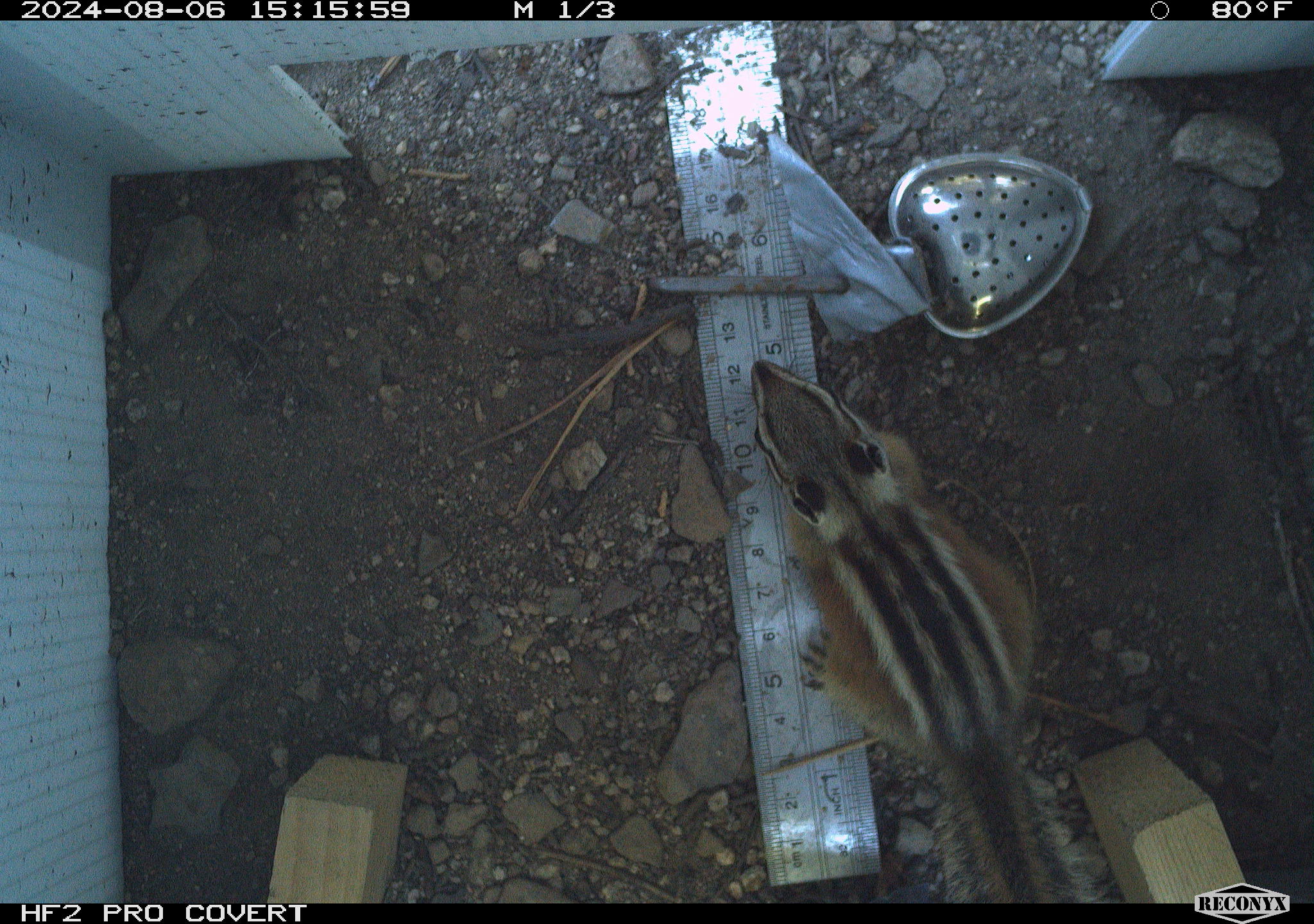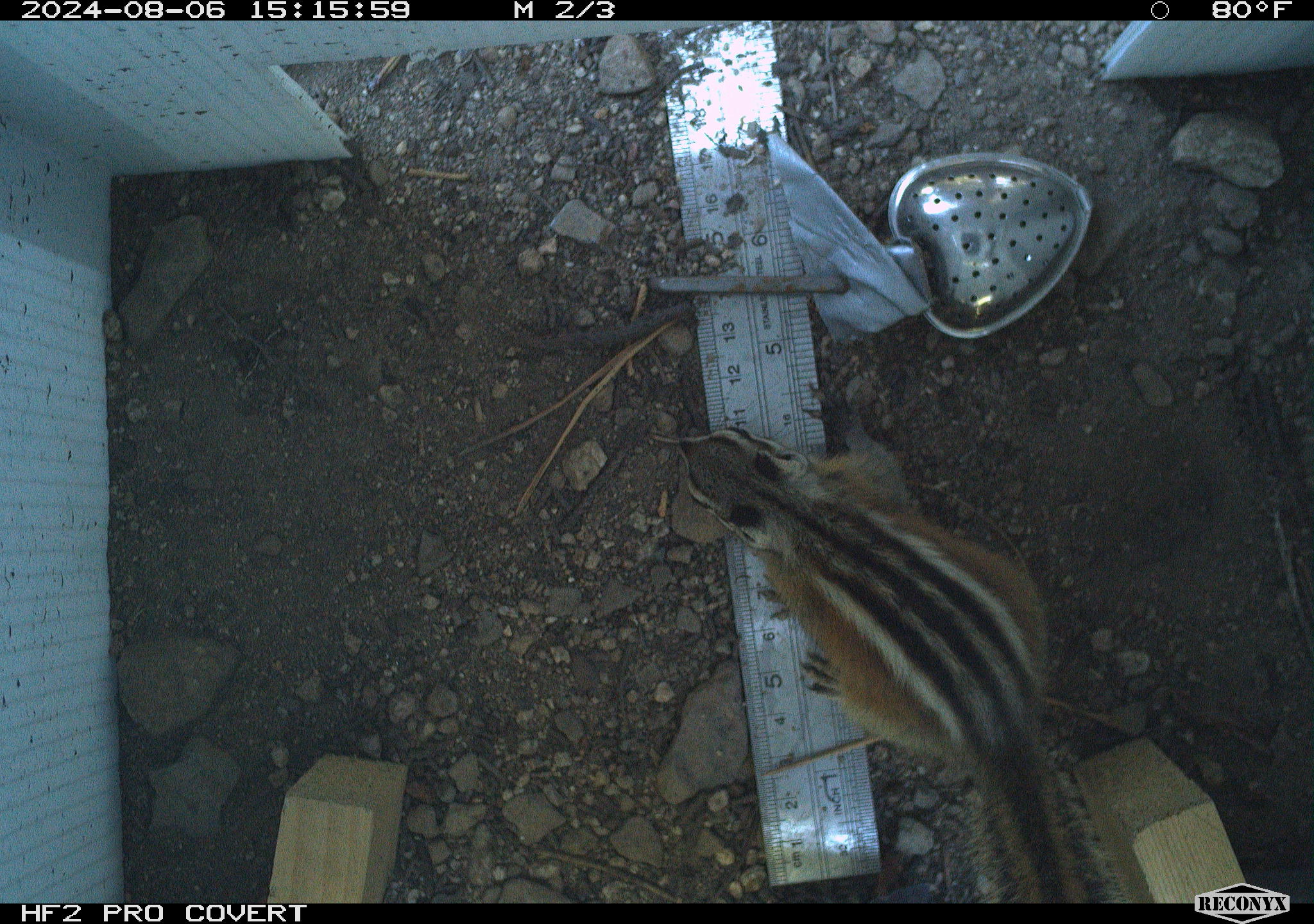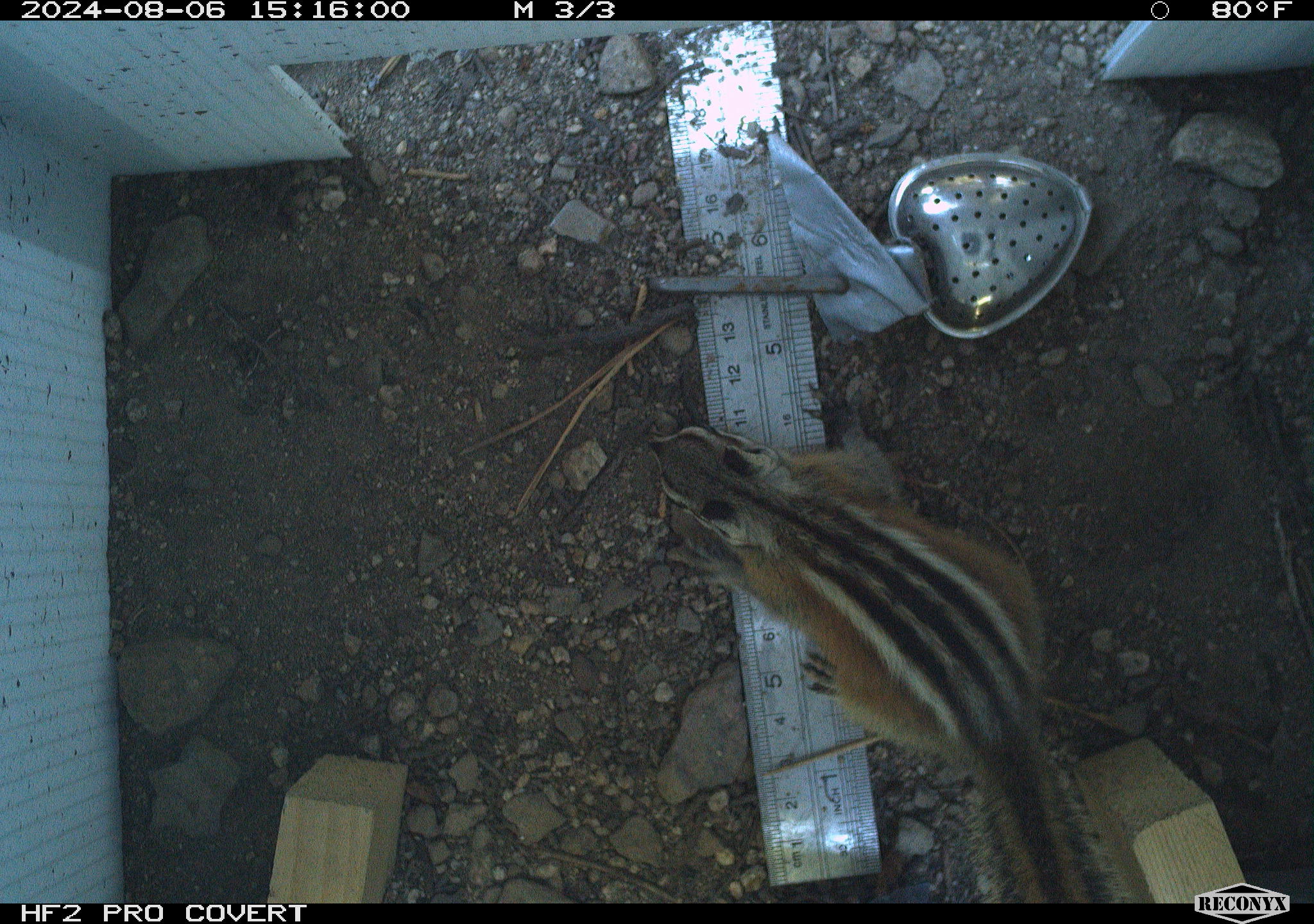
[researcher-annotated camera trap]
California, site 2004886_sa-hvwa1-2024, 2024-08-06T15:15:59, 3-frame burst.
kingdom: Animalia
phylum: Chordata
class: Mammalia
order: Rodentia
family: Sciuridae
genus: Neotamias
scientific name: Neotamias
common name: western chipmunks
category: neotamias species